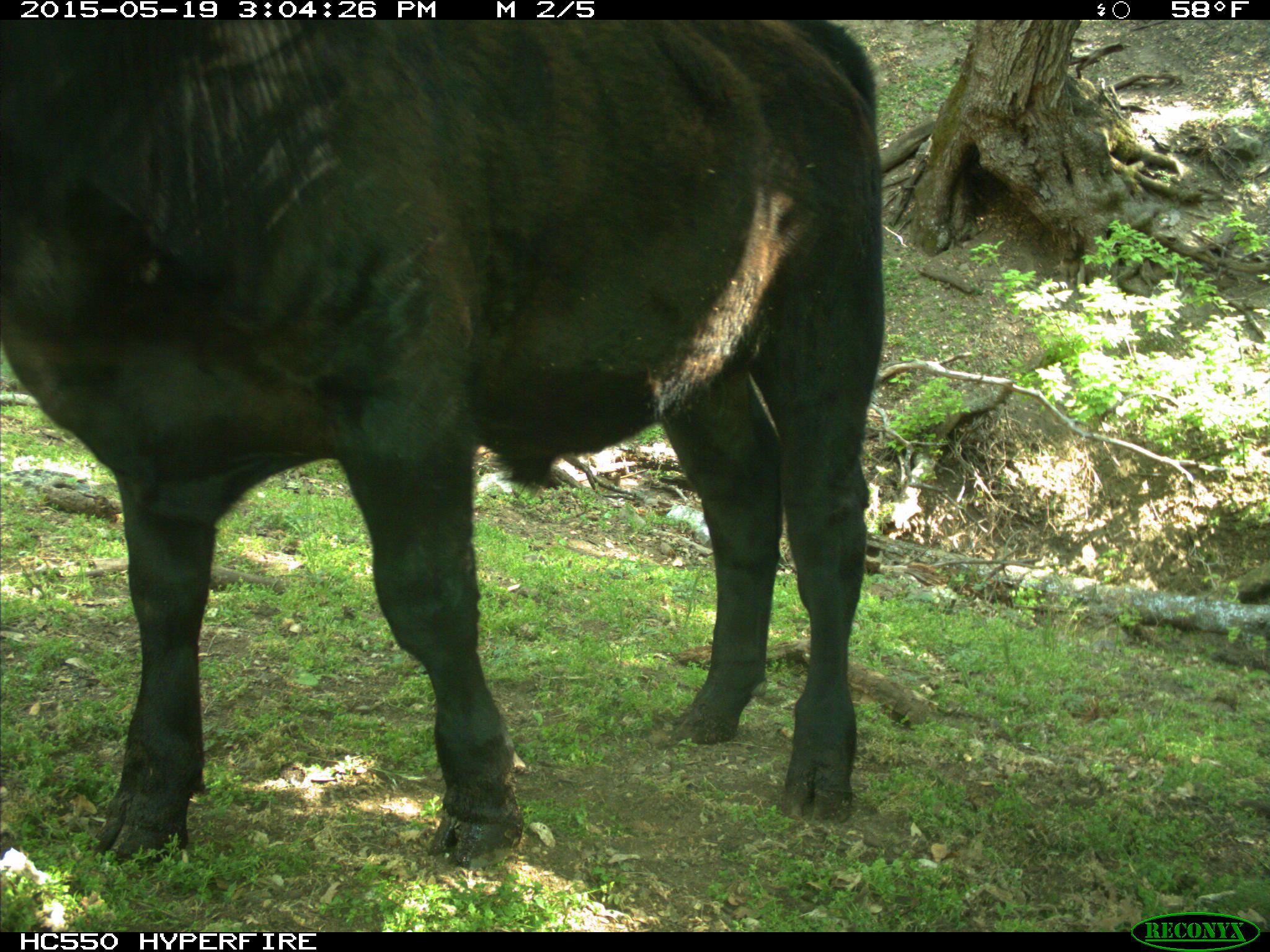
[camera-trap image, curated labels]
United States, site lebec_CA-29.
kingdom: Animalia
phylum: Chordata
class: Mammalia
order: Artiodactyla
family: Bovidae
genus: Bos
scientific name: Bos taurus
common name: domestic cow